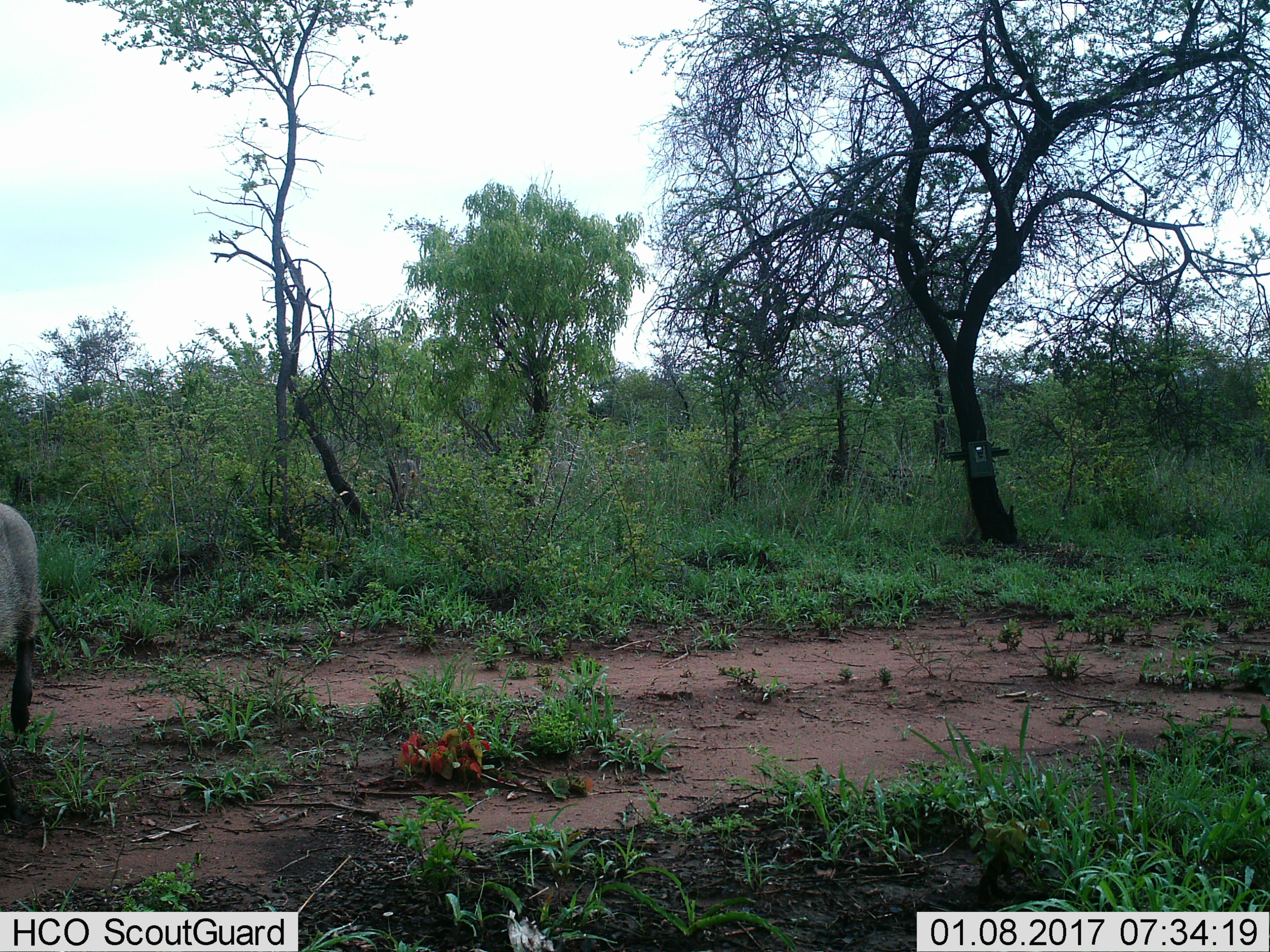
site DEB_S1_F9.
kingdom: Animalia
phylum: Chordata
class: Mammalia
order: Artiodactyla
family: Suidae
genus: Phacochoerus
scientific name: Phacochoerus africanus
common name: warthog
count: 1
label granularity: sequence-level